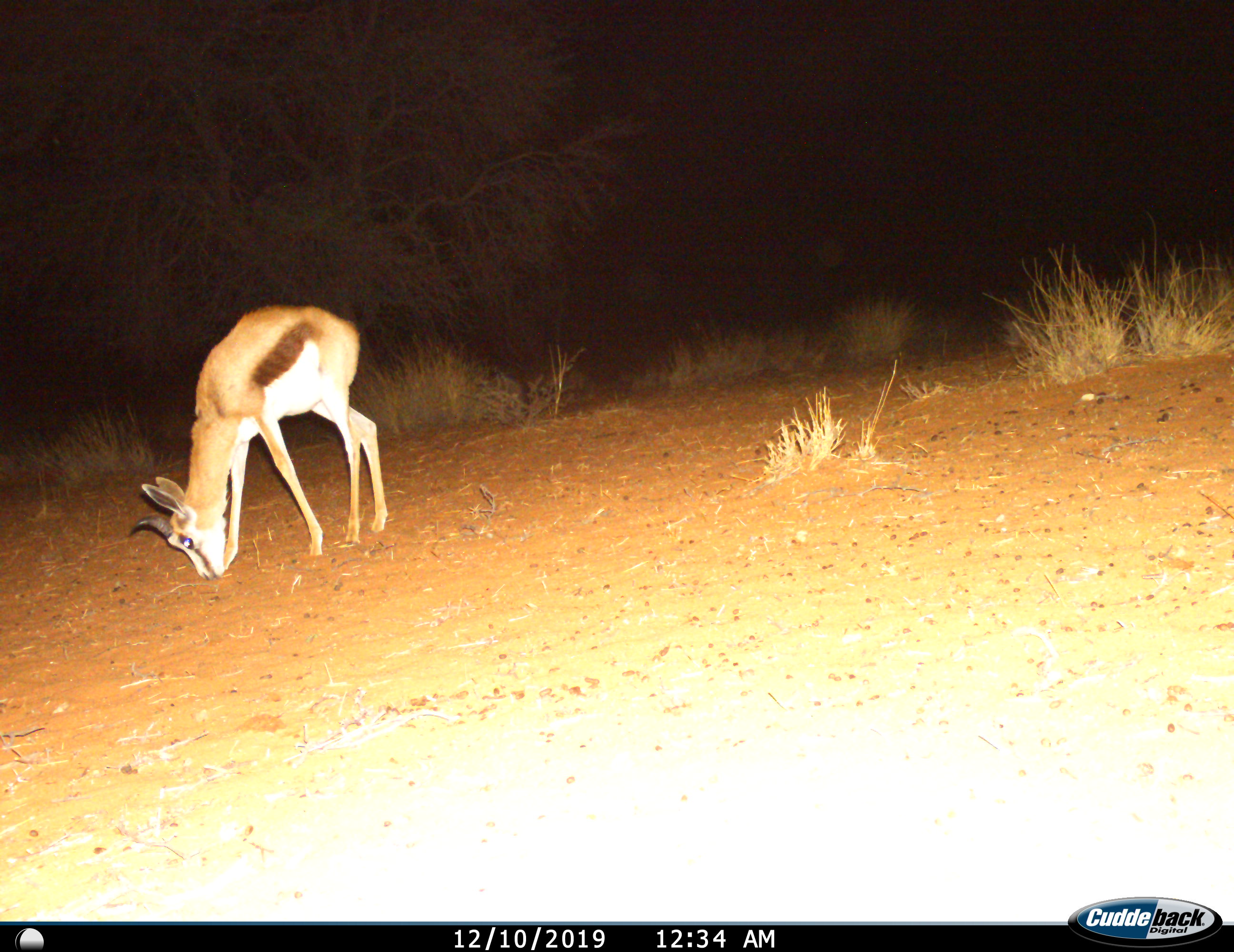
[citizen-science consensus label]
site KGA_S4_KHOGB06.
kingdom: Animalia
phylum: Chordata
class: Mammalia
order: Artiodactyla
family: Bovidae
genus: Antidorcas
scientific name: Antidorcas marsupialis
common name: springbok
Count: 1.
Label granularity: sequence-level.